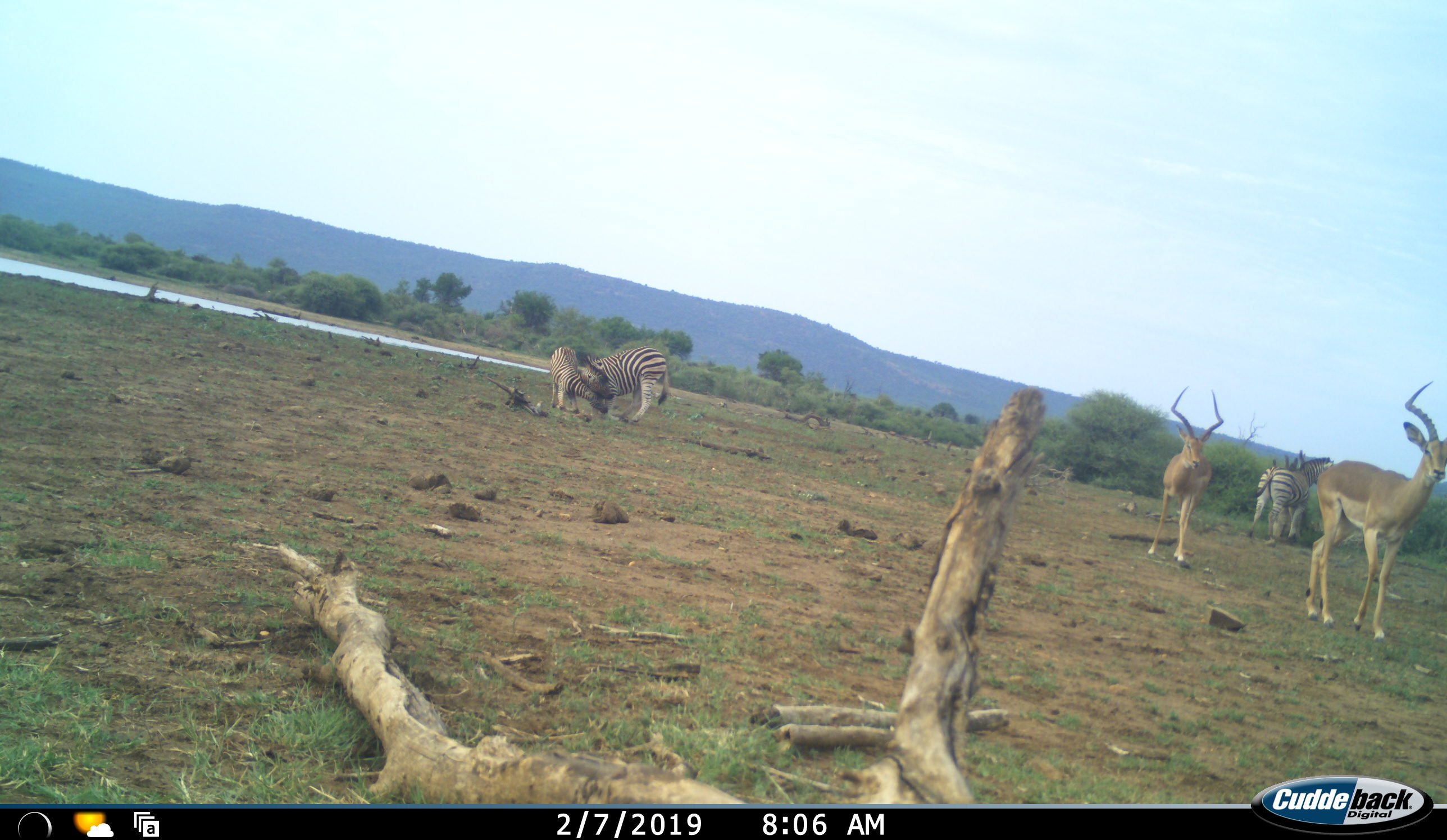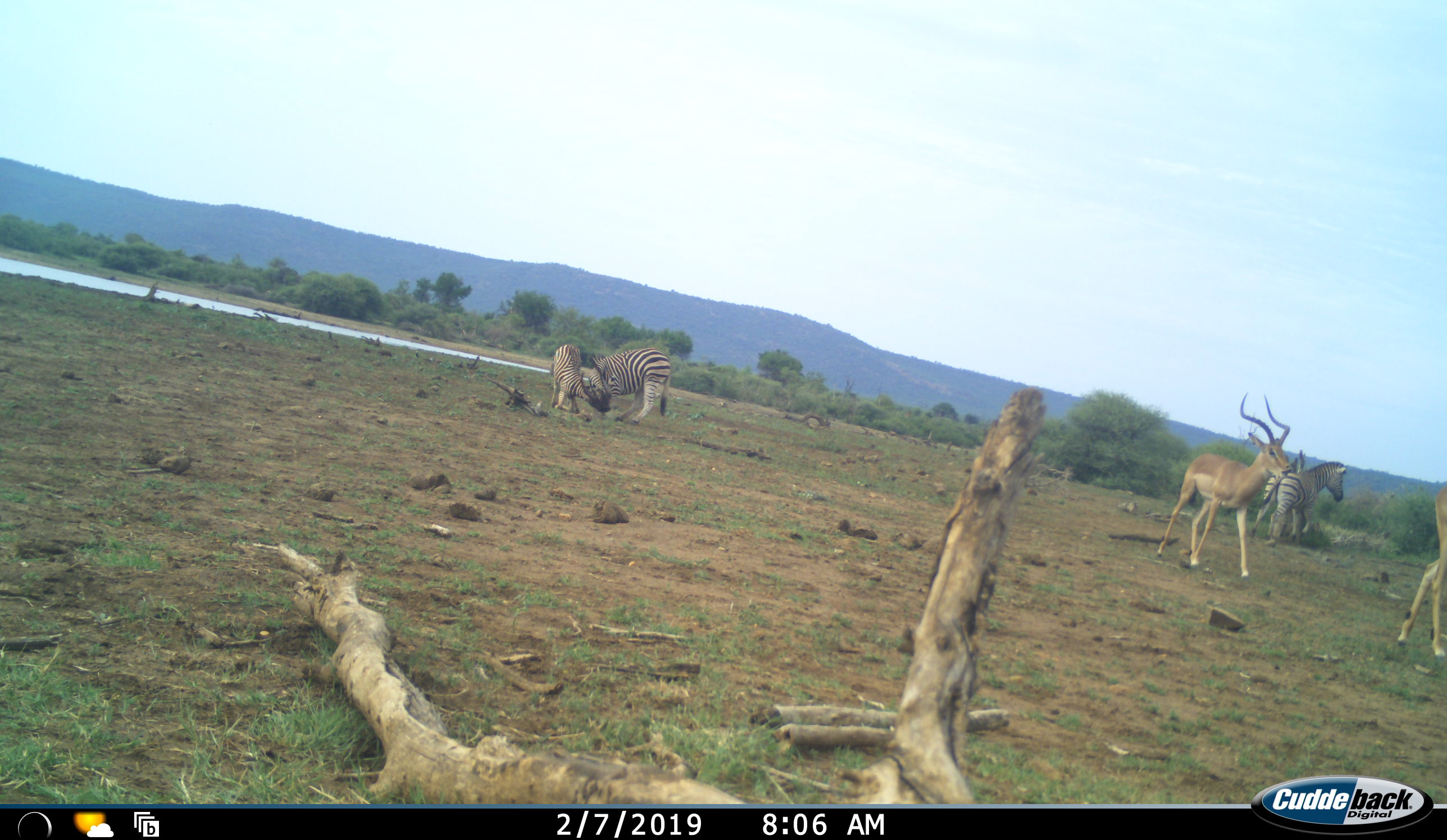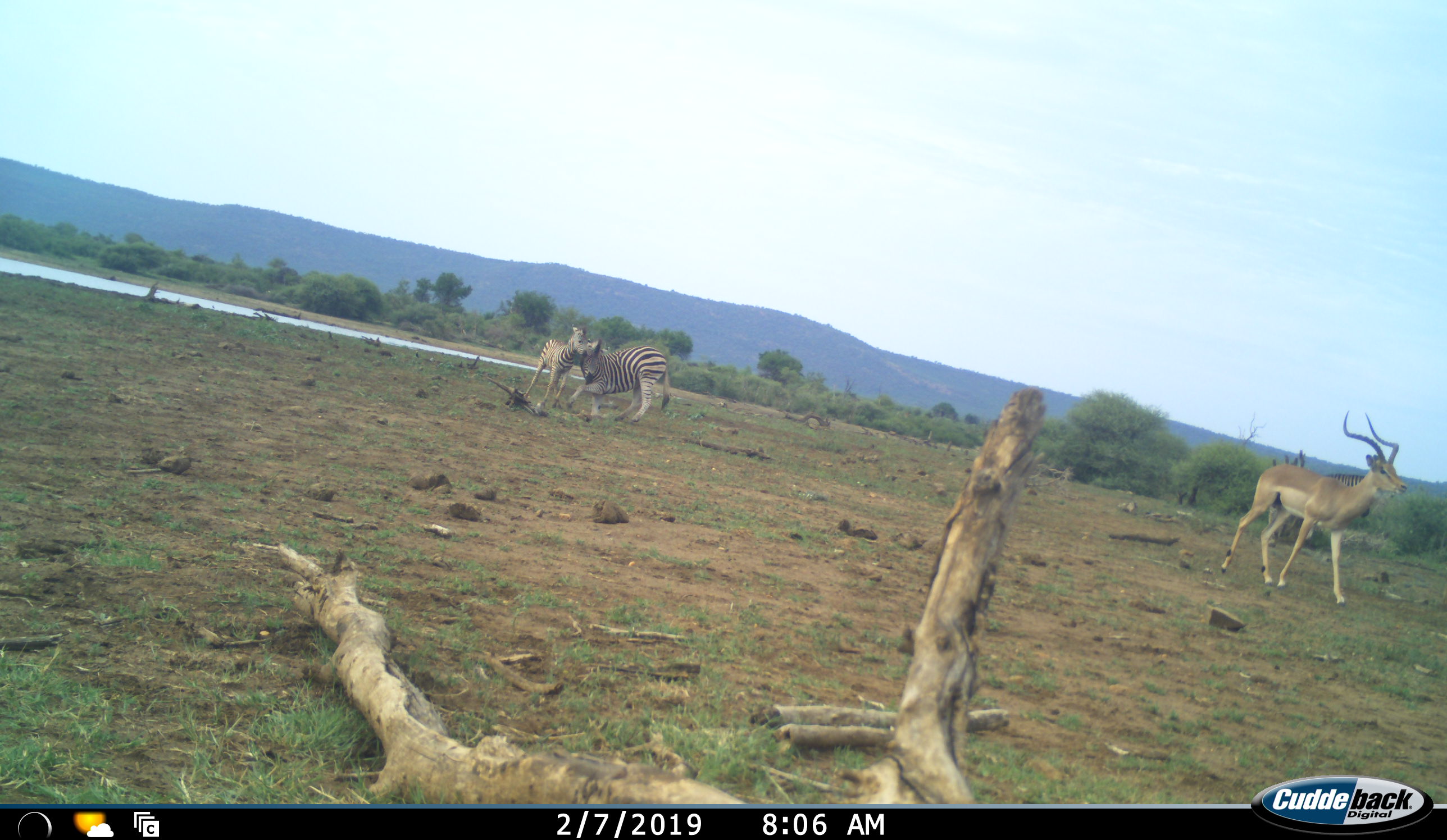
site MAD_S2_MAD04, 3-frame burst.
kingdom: Animalia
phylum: Chordata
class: Mammalia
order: Artiodactyla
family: Bovidae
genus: Aepyceros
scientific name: Aepyceros melampus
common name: impala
Impala (Aepyceros melampus), count 2. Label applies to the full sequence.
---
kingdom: Animalia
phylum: Chordata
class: Mammalia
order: Perissodactyla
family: Equidae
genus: Equus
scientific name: Equus quagga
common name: plains zebra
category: zebraplains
Zebraplains (plains zebra) (Equus quagga), count 3. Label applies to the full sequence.